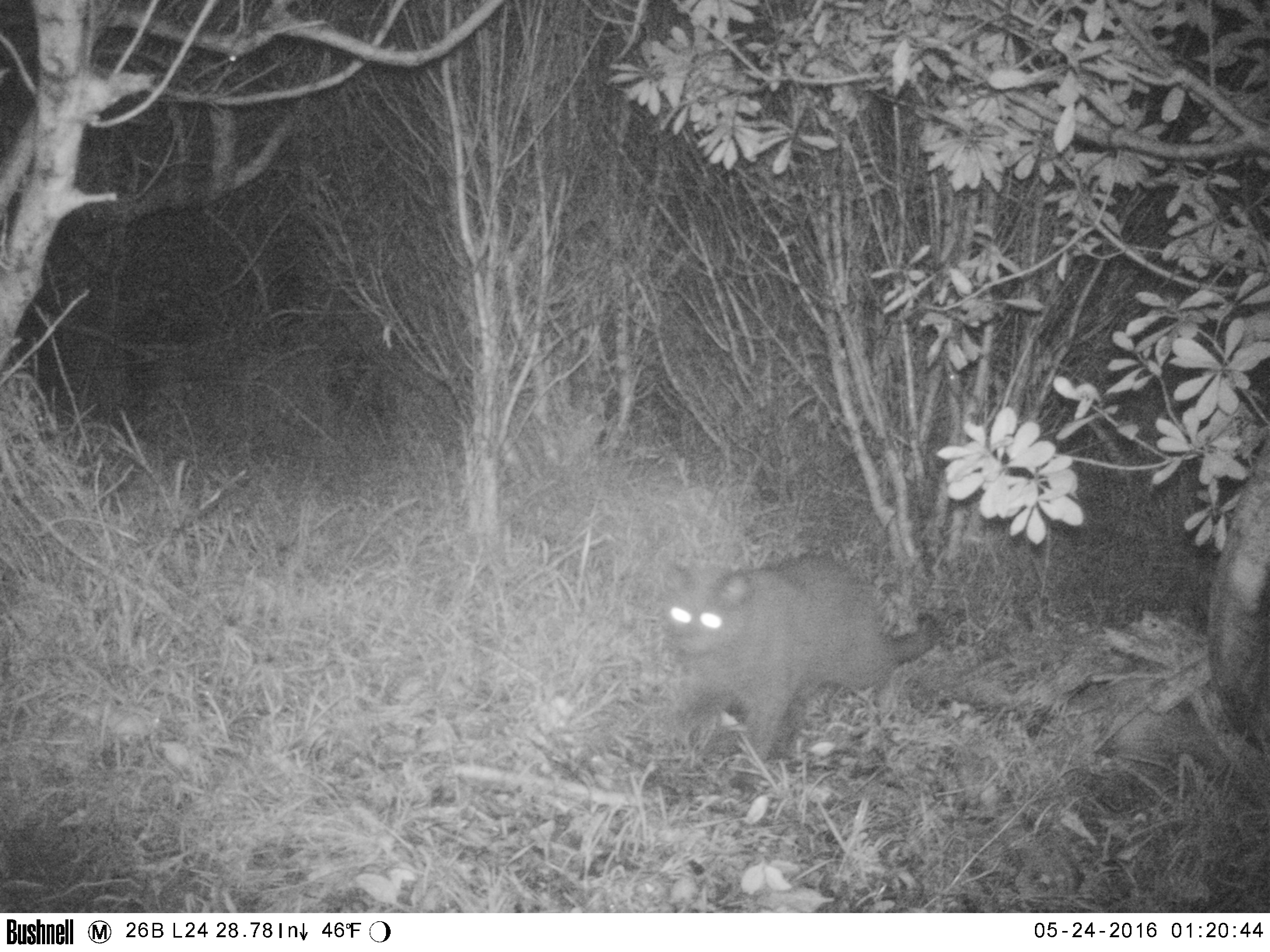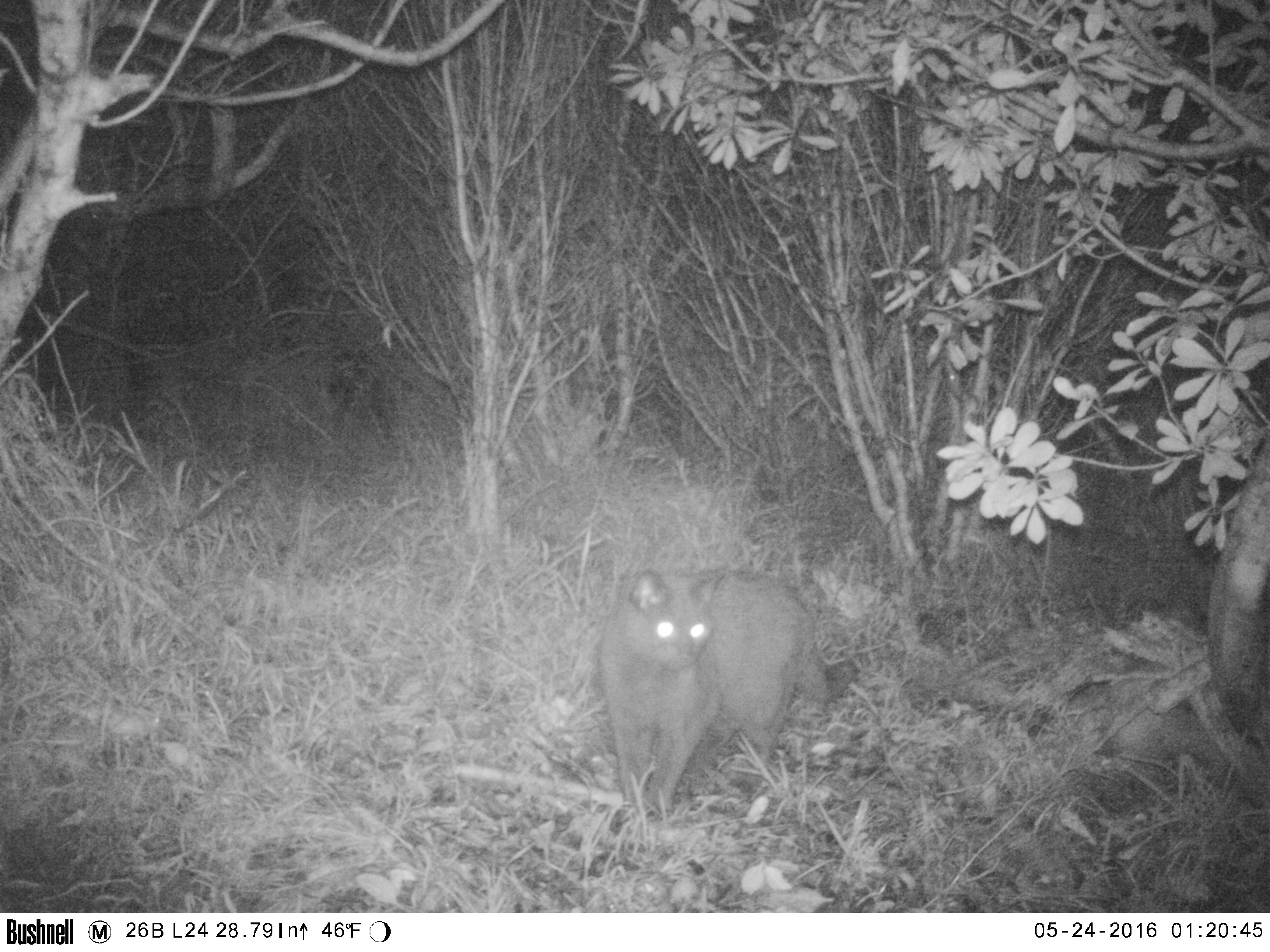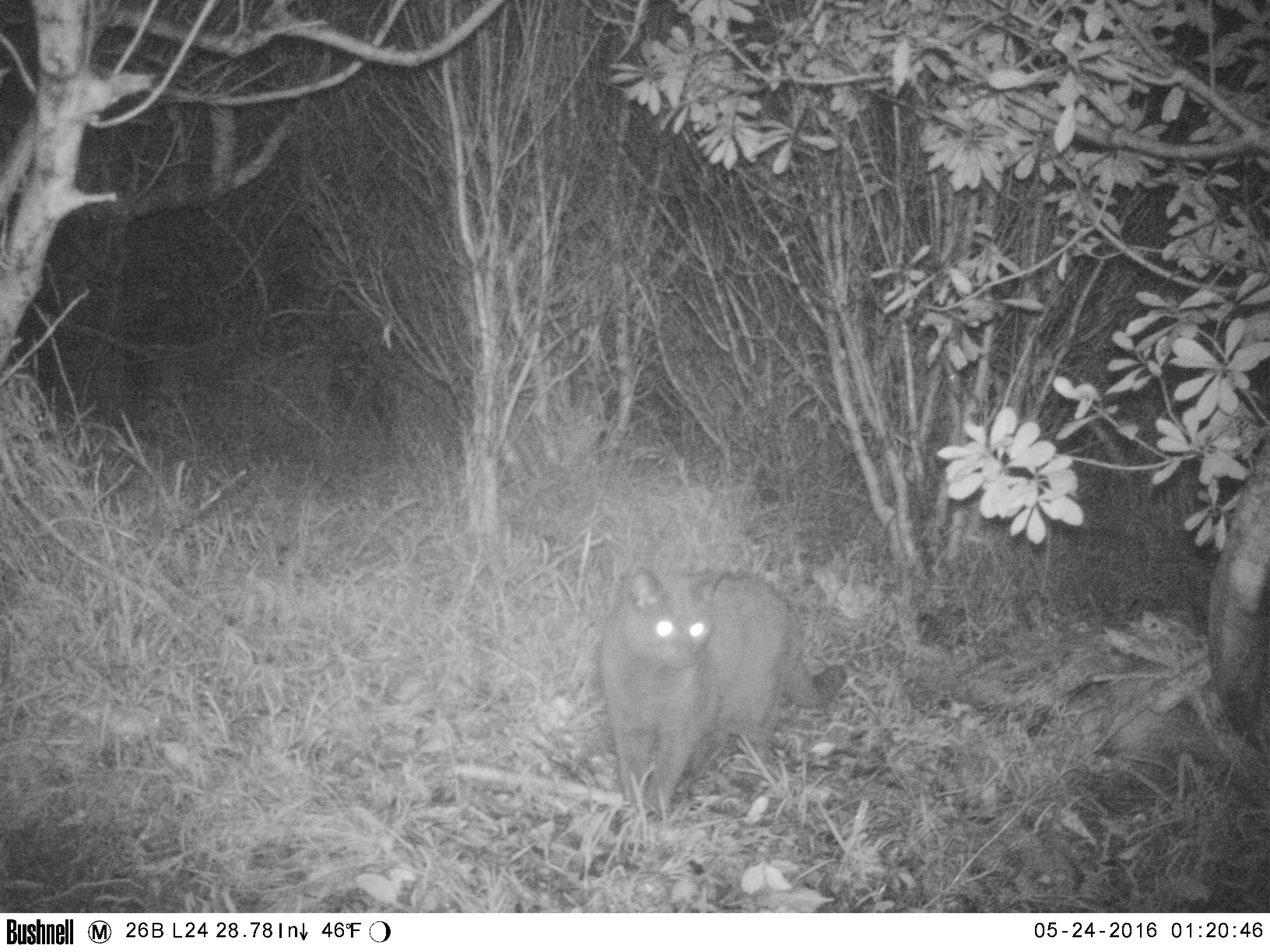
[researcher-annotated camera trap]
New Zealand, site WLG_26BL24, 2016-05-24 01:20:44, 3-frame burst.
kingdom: Animalia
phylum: Chordata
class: Mammalia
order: Carnivora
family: Felidae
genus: Felis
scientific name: Felis catus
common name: domestic cat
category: cat